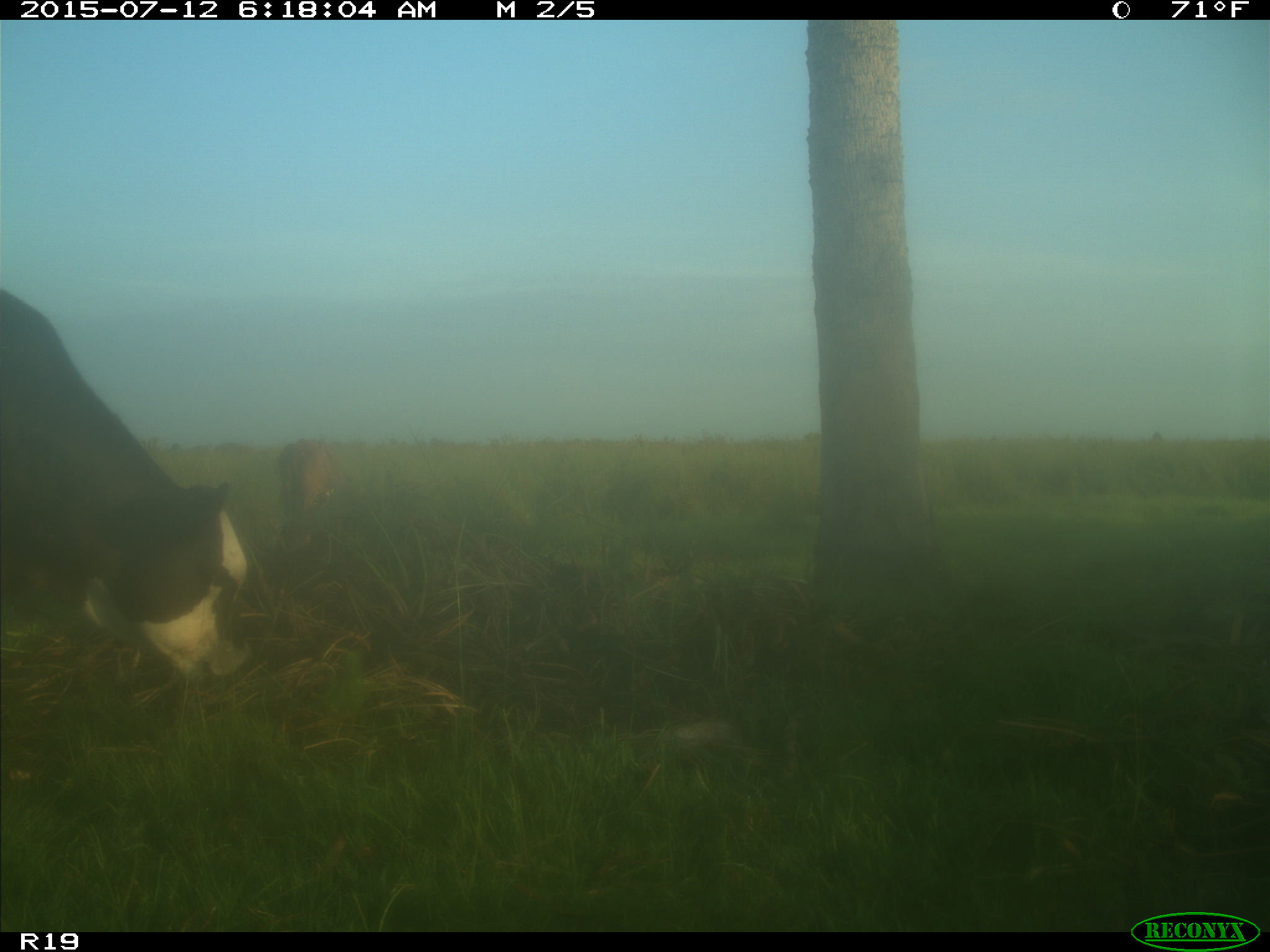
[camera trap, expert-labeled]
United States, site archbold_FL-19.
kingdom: Animalia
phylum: Chordata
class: Mammalia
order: Artiodactyla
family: Bovidae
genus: Bos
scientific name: Bos taurus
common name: domestic cow